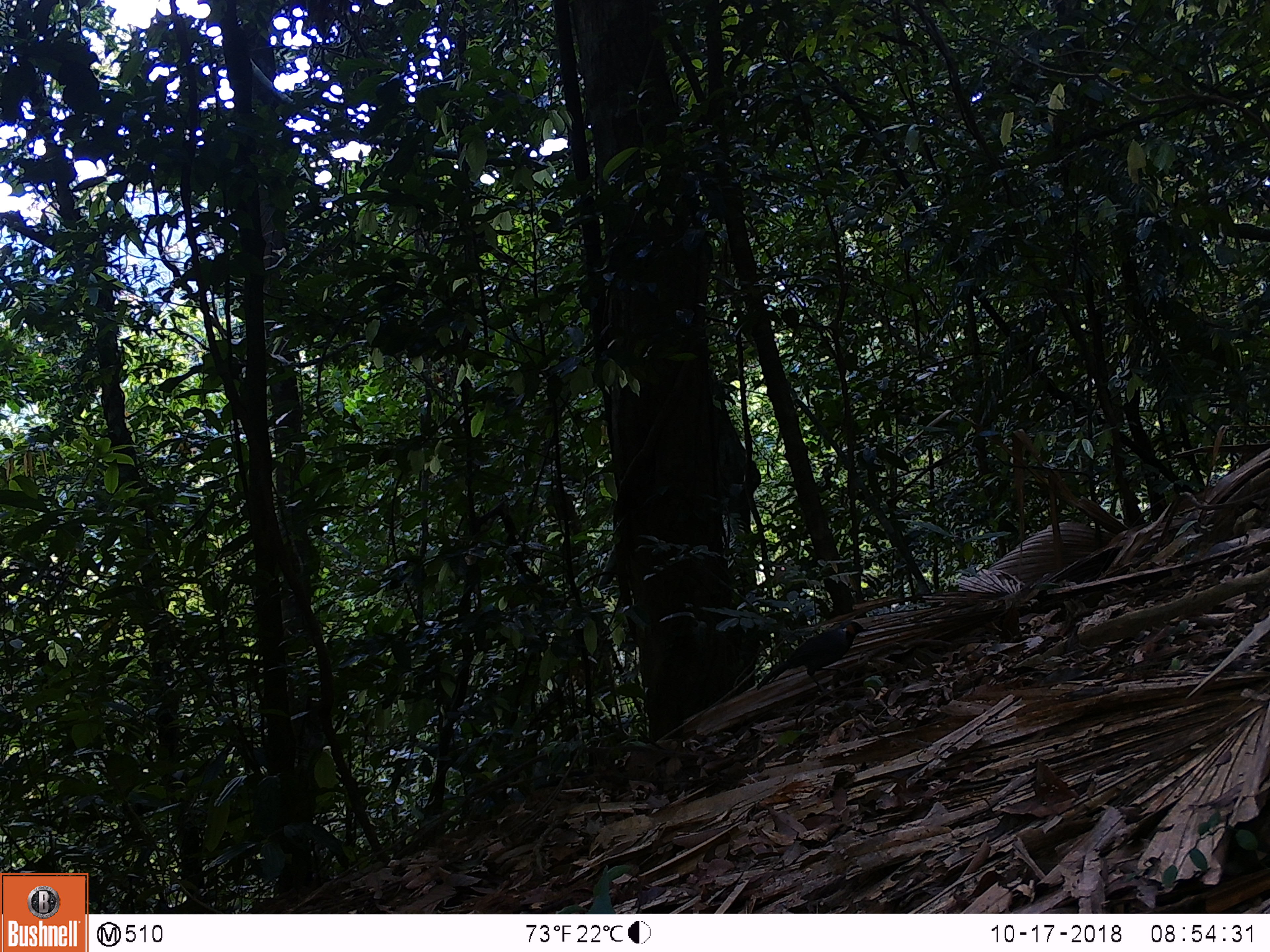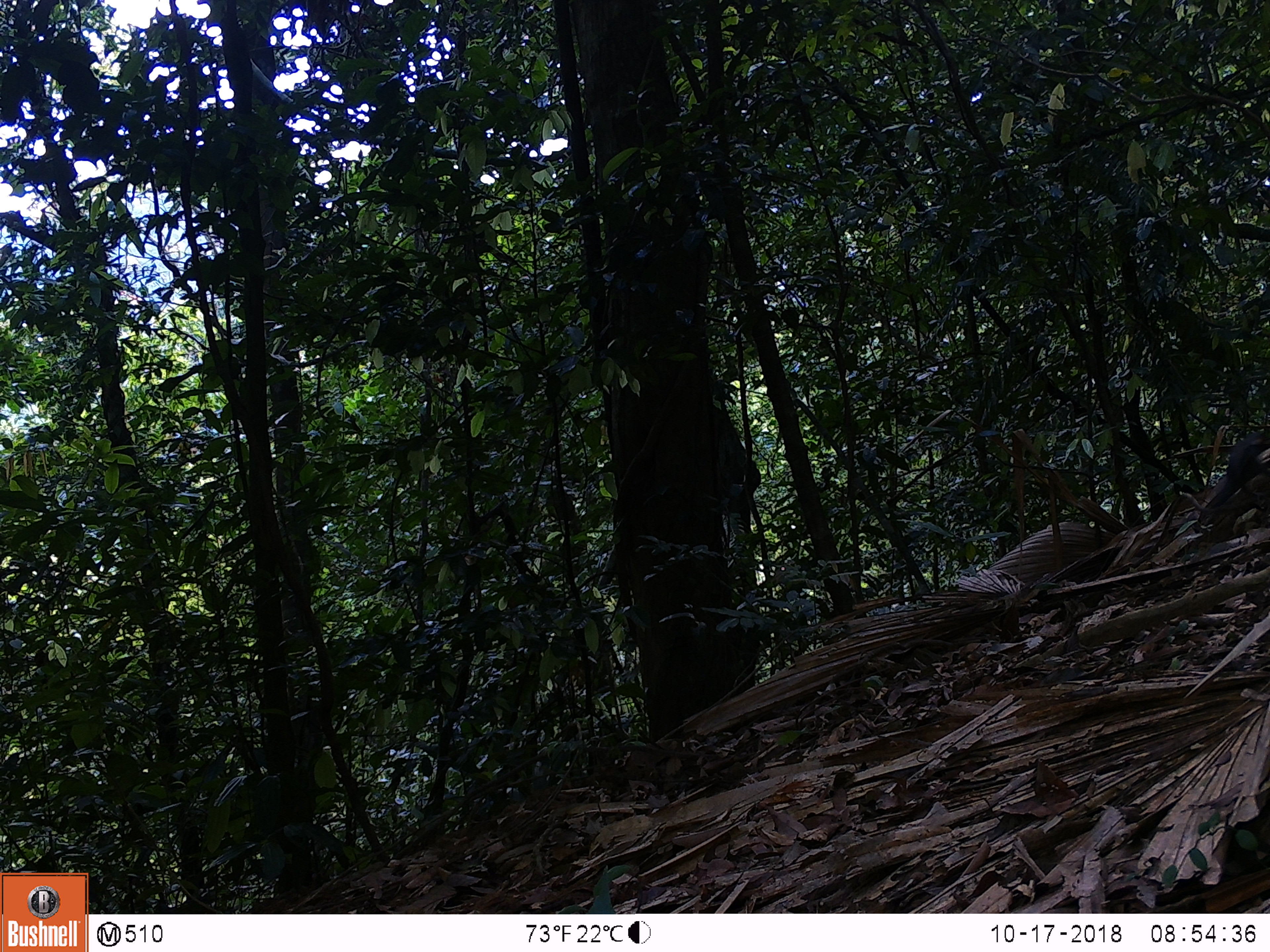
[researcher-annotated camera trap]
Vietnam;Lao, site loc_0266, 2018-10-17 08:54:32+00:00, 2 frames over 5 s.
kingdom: Animalia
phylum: Chordata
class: Aves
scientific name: Aves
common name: bird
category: unidentified bird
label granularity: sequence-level